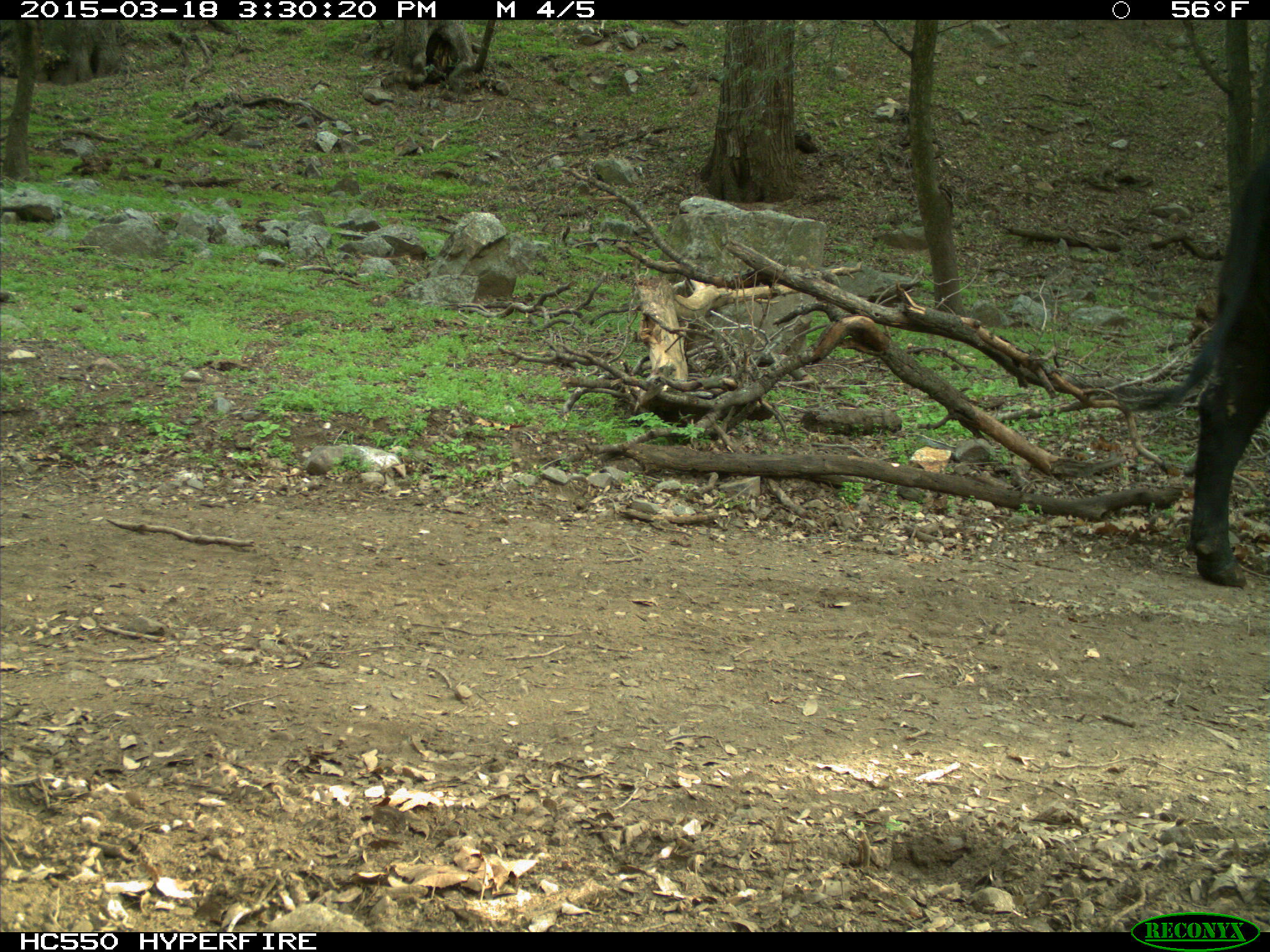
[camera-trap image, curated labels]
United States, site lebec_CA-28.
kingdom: Animalia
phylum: Chordata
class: Mammalia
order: Artiodactyla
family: Bovidae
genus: Bos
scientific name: Bos taurus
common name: domestic cow